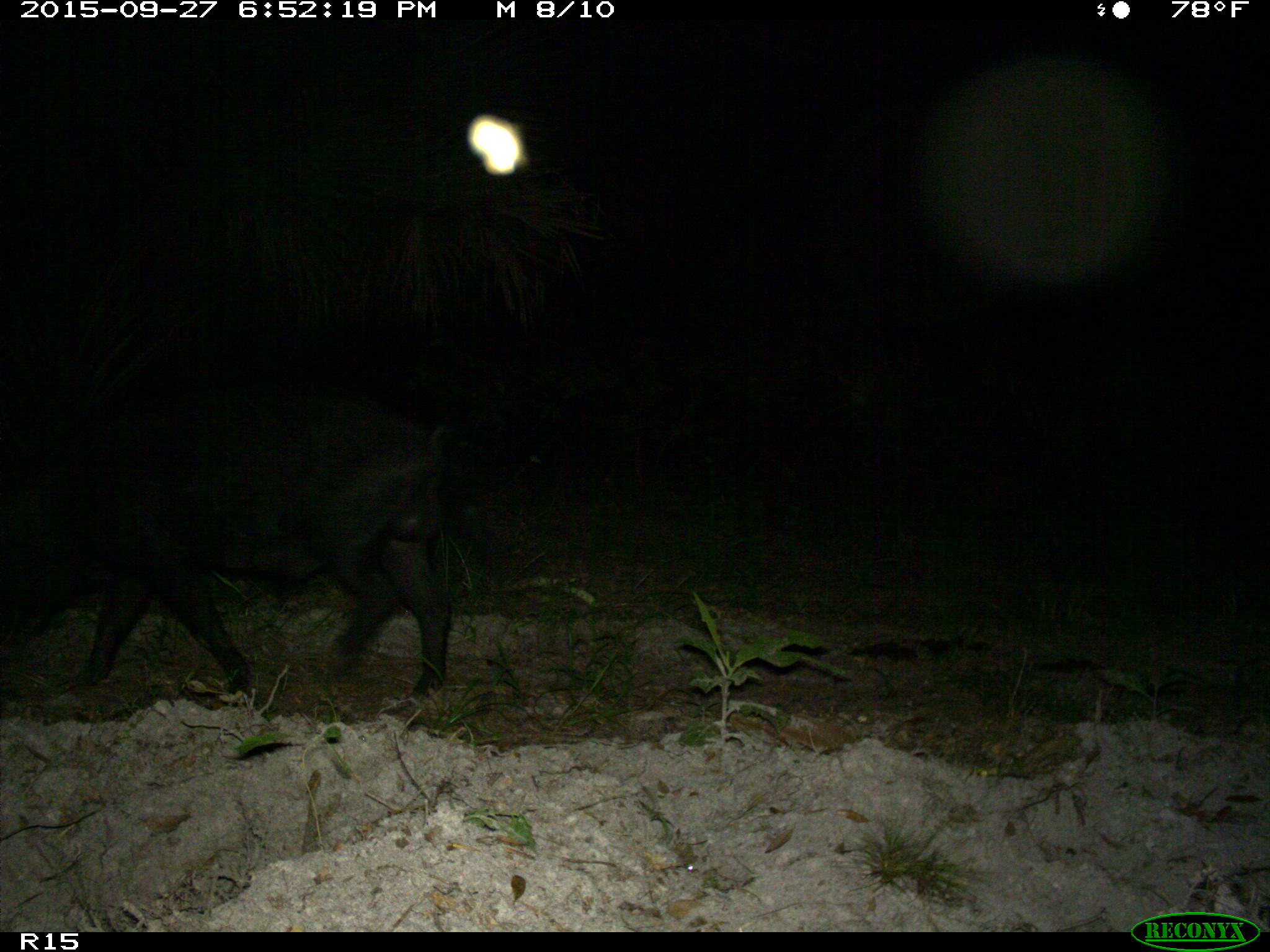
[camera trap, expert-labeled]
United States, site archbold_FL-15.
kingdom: Animalia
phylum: Chordata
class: Mammalia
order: Artiodactyla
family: Suidae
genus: Sus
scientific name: Sus scrofa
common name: wild boar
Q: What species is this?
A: Sus scrofa (wild boar).